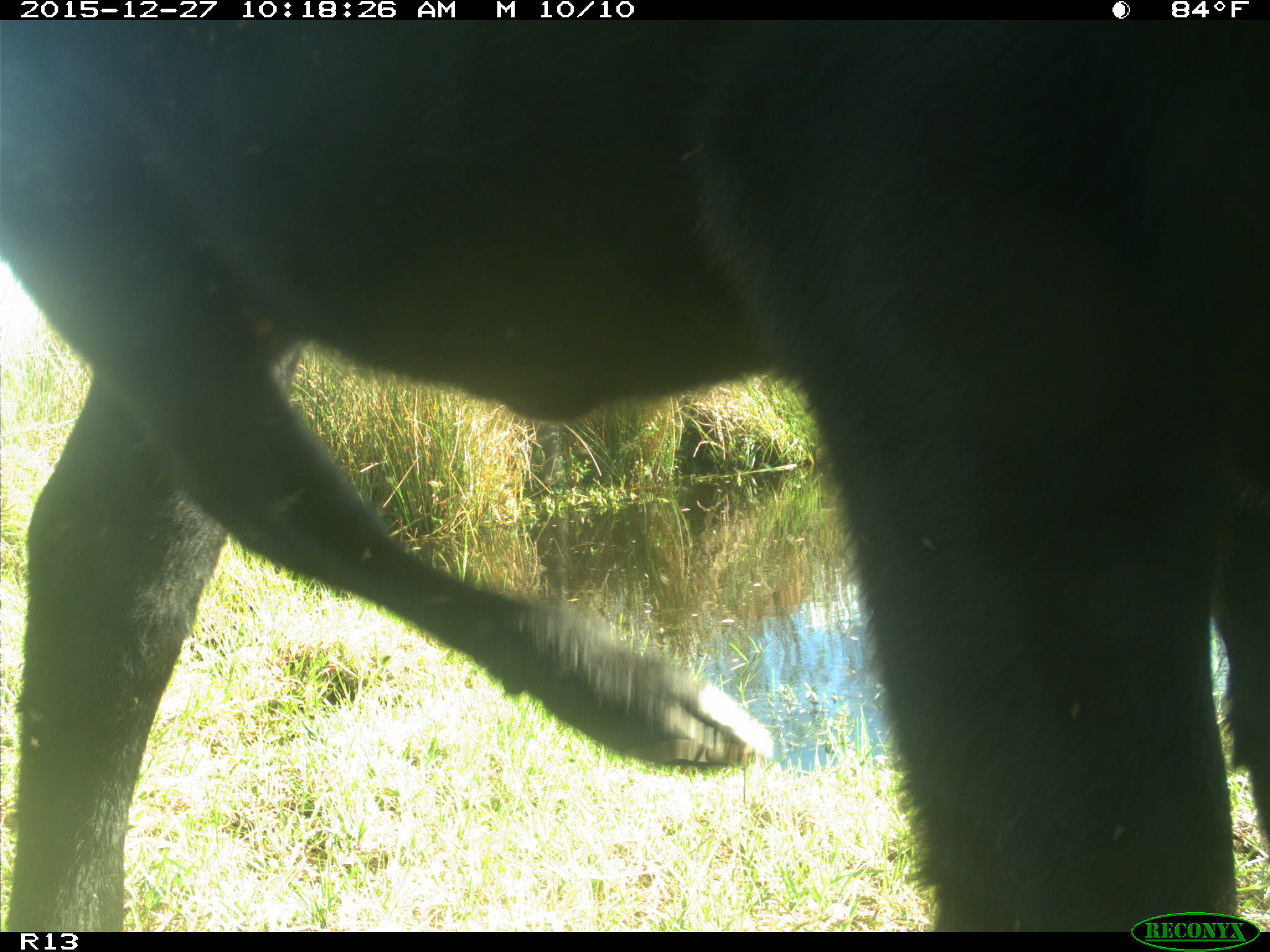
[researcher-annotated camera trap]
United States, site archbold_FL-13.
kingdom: Animalia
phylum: Chordata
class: Mammalia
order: Artiodactyla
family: Bovidae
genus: Bos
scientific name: Bos taurus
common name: domestic cow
Bos taurus (domestic cow).